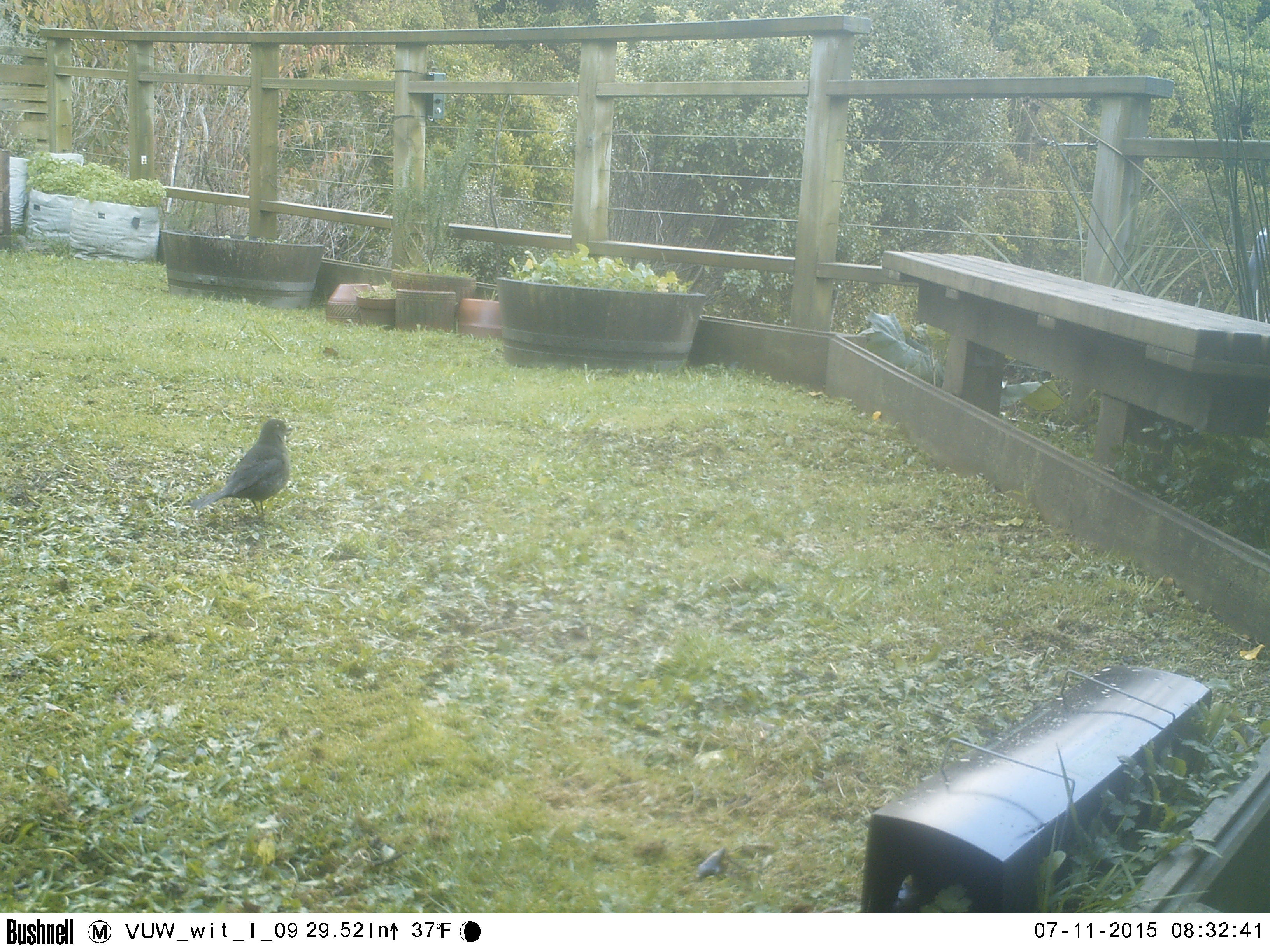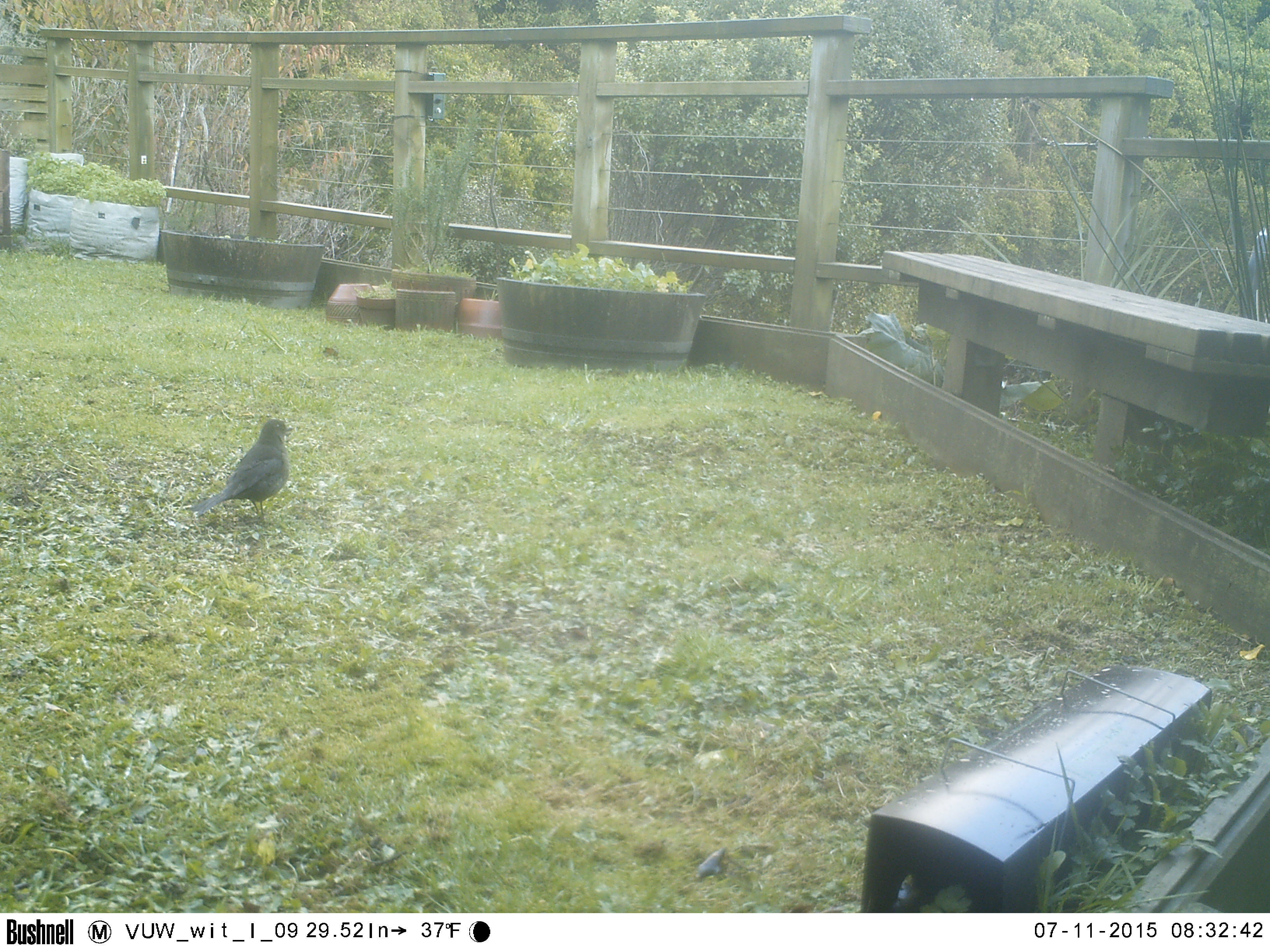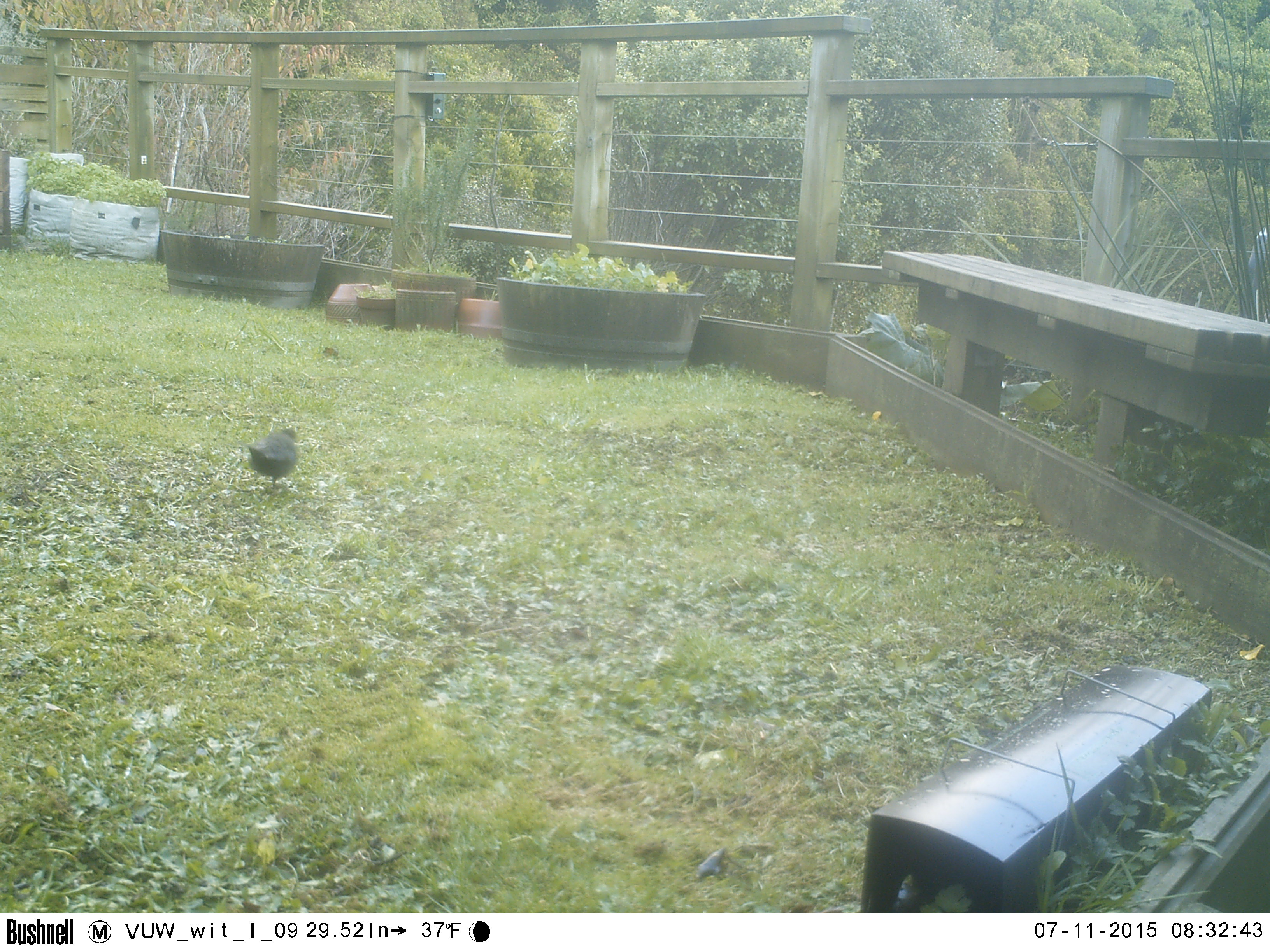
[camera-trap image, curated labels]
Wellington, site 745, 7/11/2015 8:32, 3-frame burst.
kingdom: Animalia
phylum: Chordata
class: Aves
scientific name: Aves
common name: bird